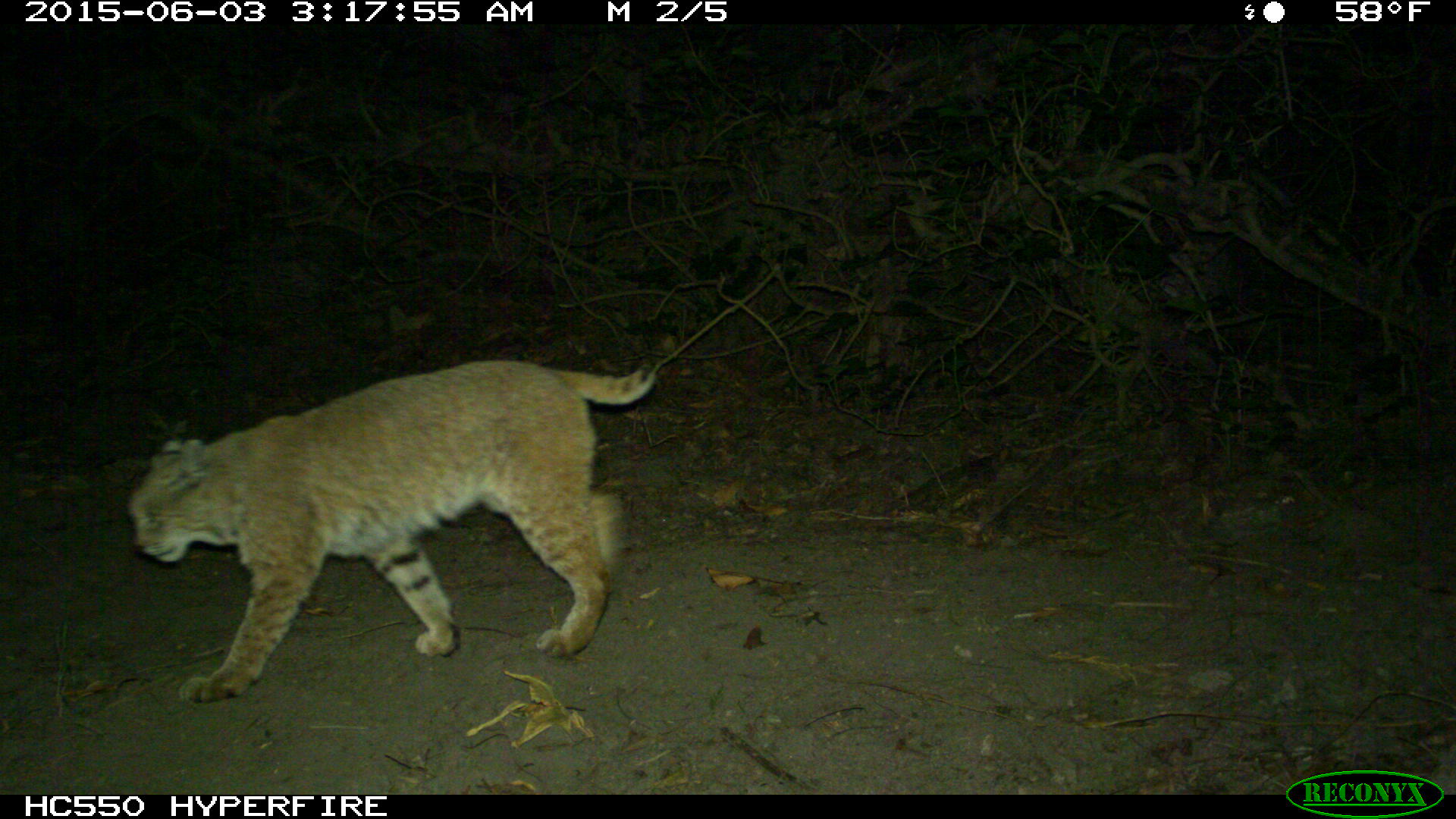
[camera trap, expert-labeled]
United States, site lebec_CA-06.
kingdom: Animalia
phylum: Chordata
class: Mammalia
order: Carnivora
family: Felidae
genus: Lynx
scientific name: Lynx rufus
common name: bobcat